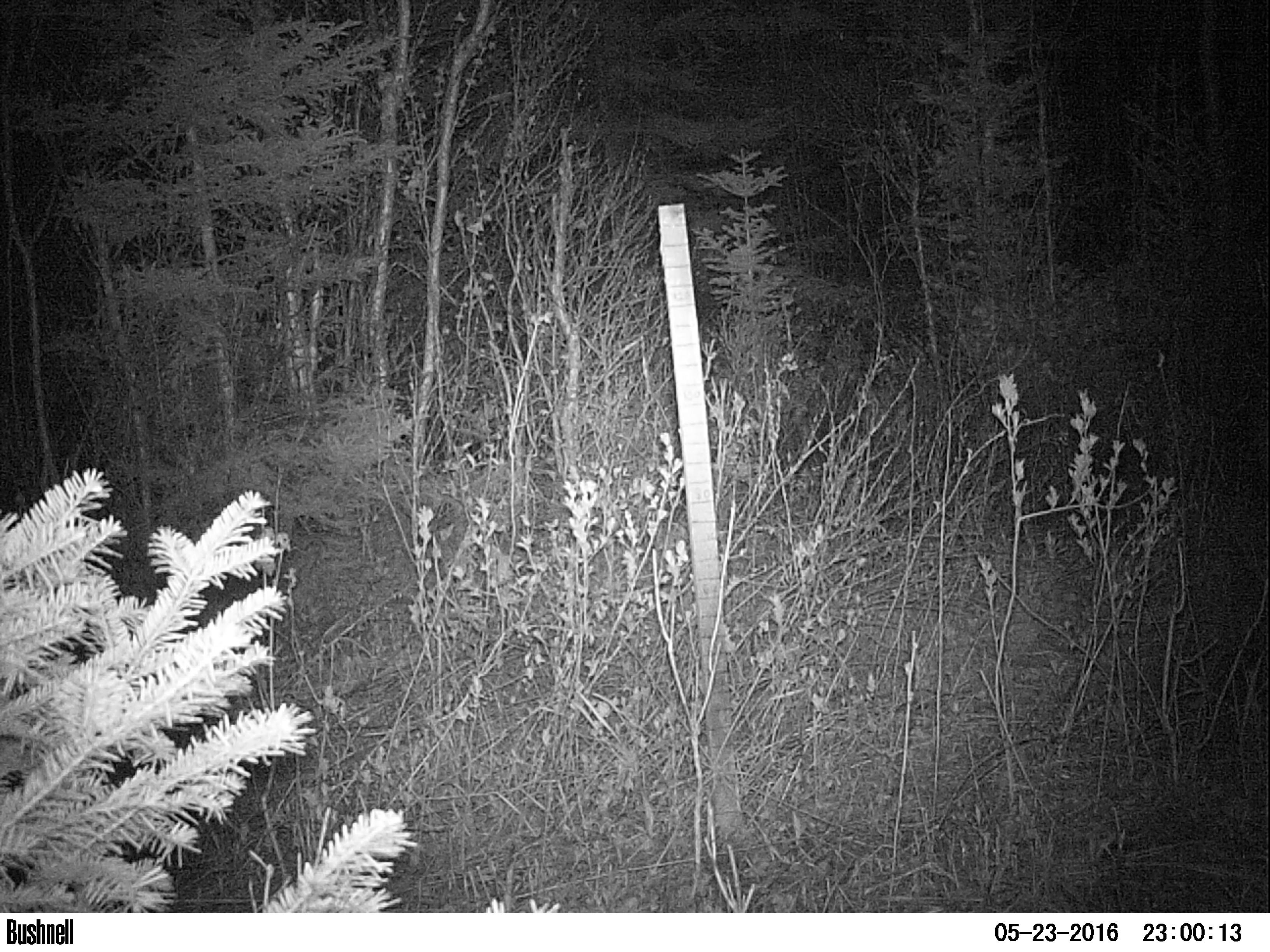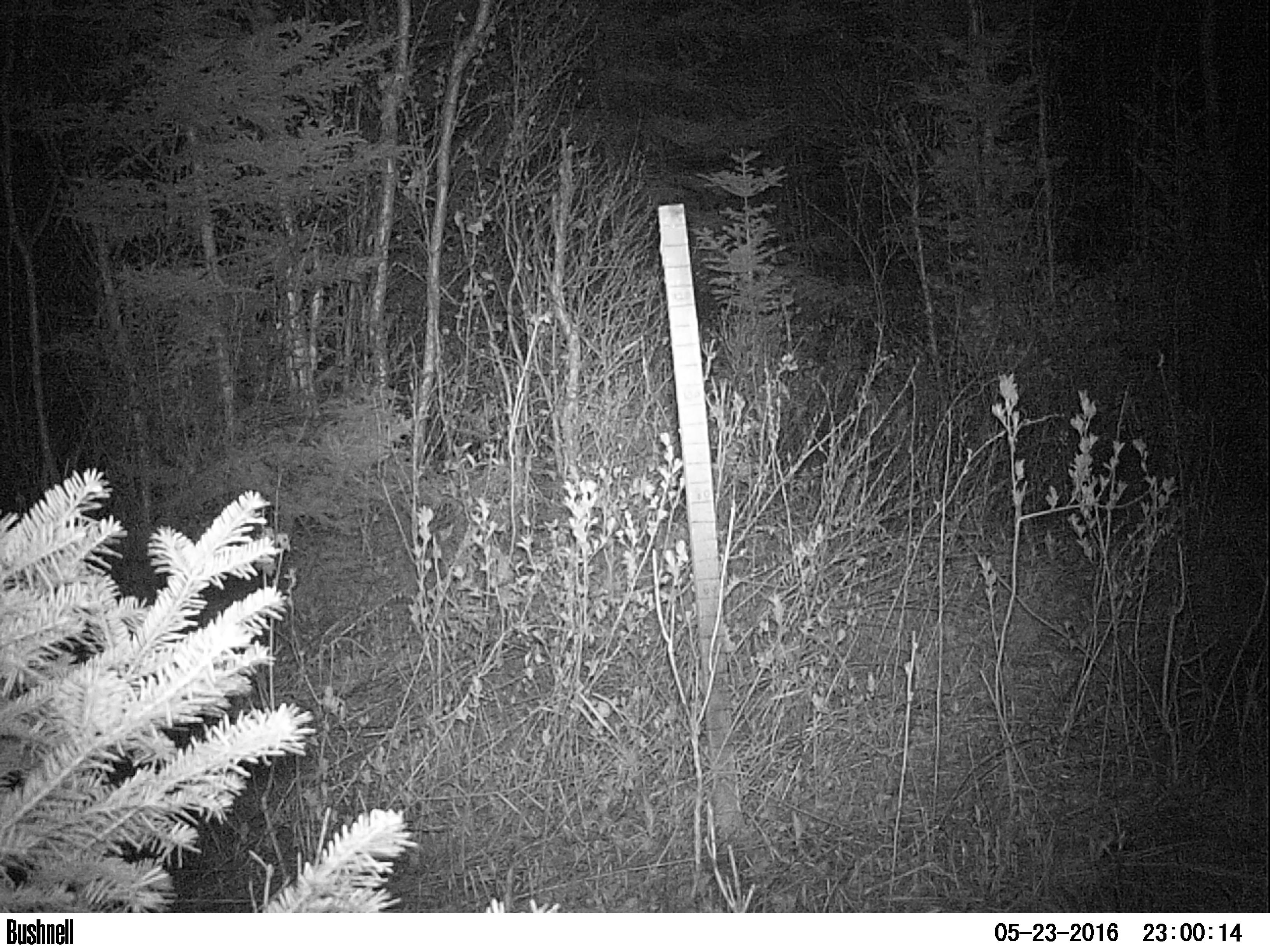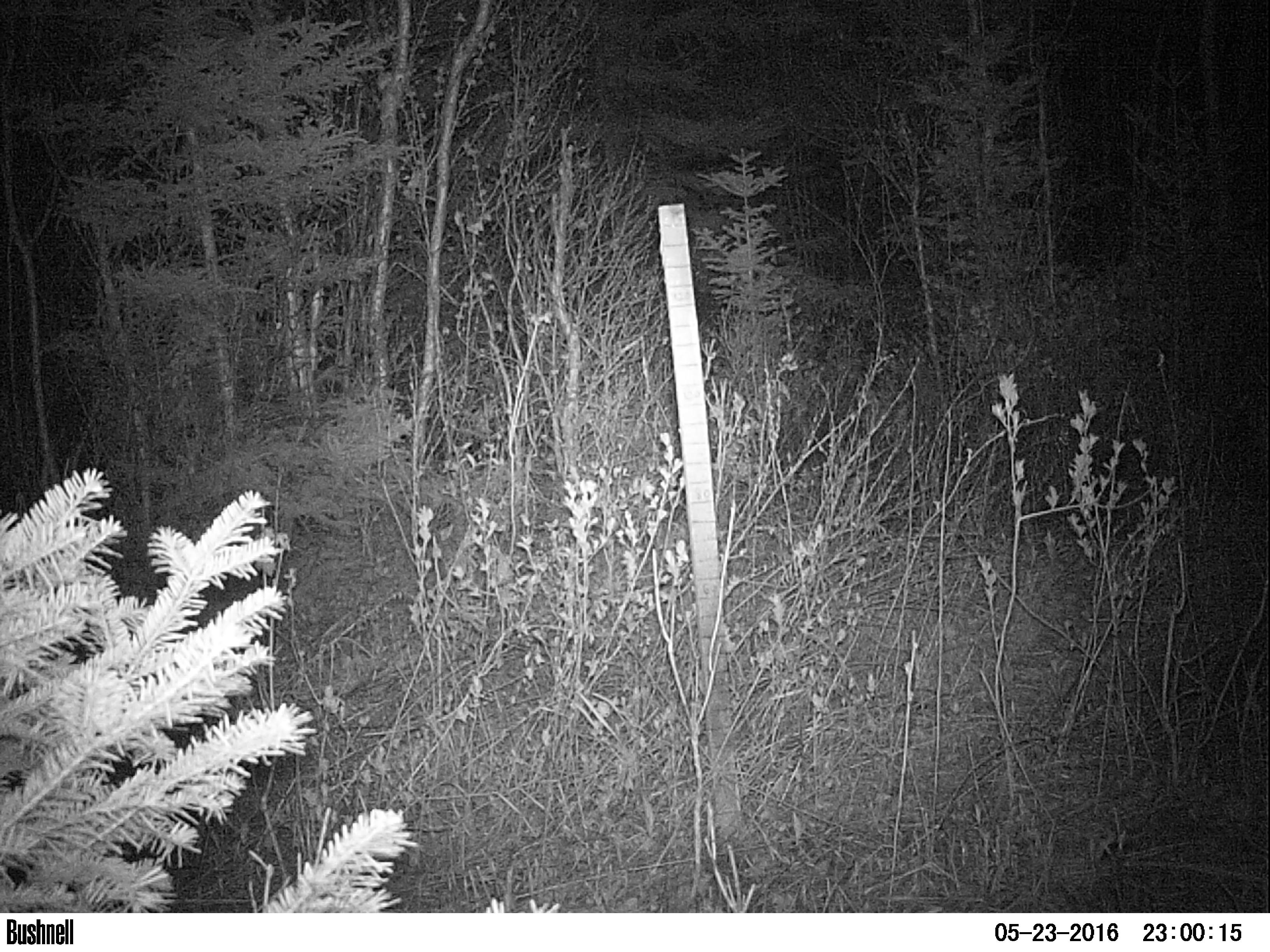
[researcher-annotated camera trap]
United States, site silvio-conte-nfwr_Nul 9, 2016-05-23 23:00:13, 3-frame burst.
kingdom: Animalia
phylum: Chordata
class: Mammalia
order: Artiodactyla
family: Cervidae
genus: Alces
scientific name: Alces alces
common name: moose